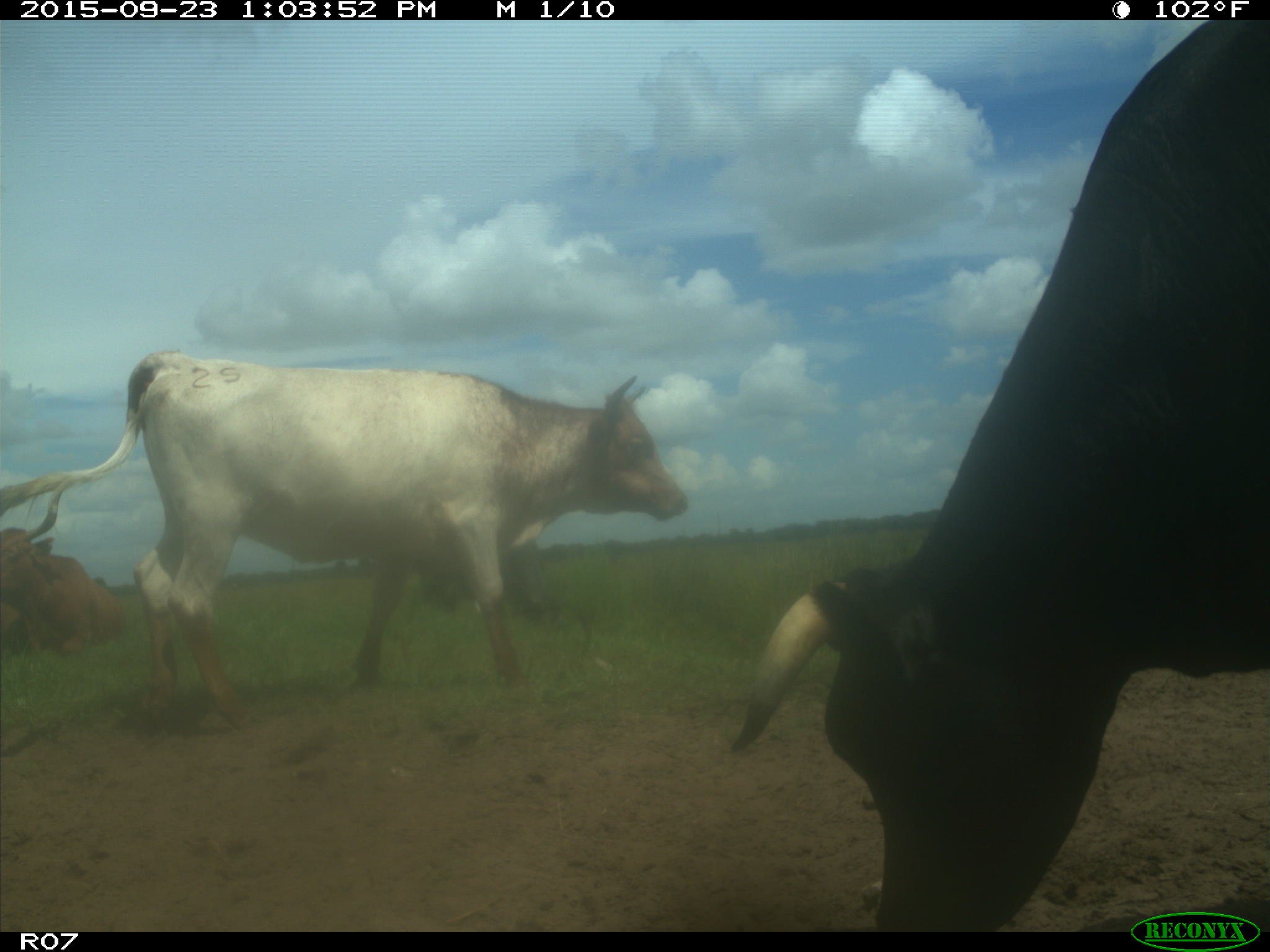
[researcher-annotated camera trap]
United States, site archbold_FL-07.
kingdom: Animalia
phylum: Chordata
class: Mammalia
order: Artiodactyla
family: Bovidae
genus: Bos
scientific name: Bos taurus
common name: domestic cow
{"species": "Bos taurus (domestic cow)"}